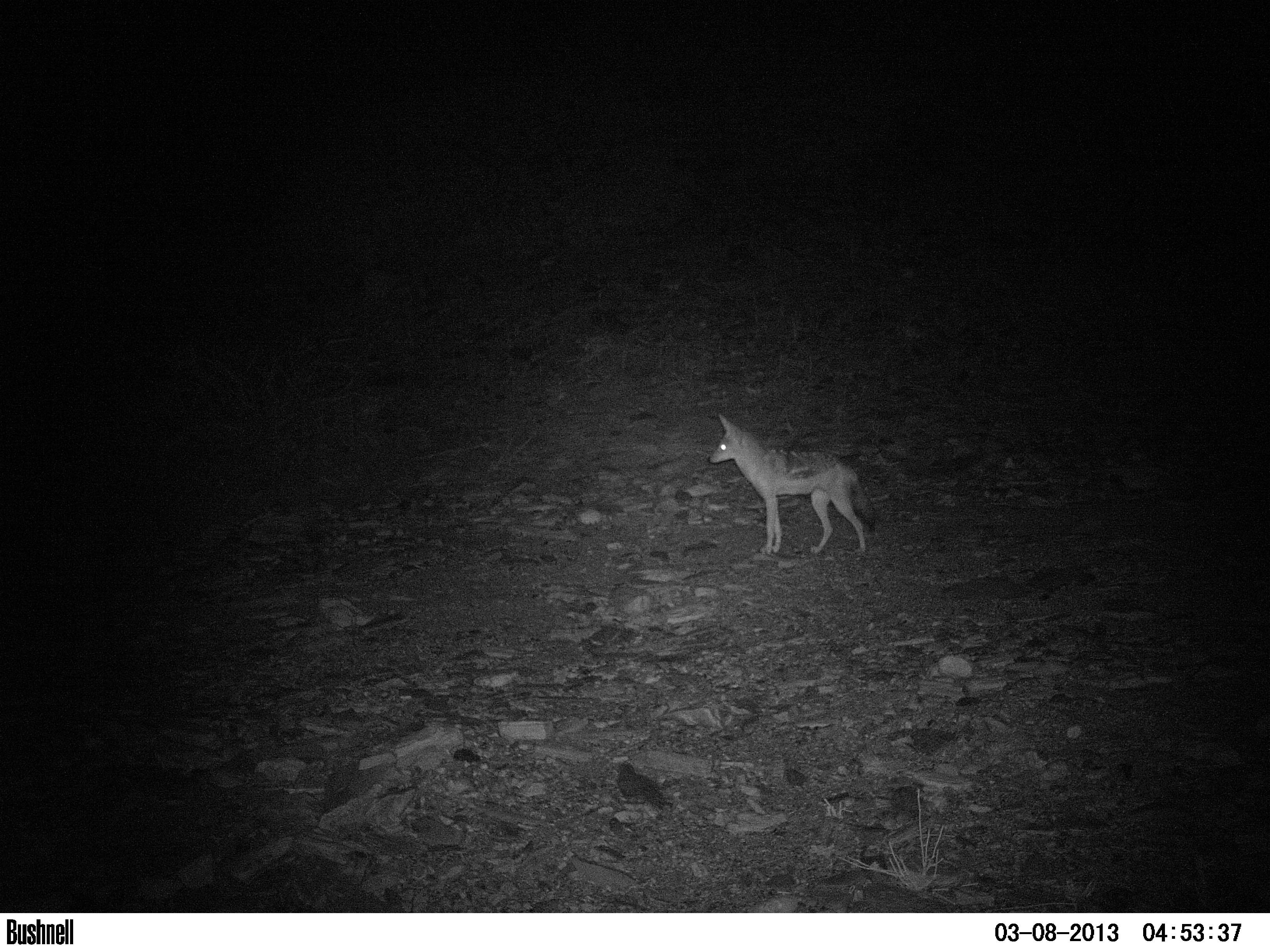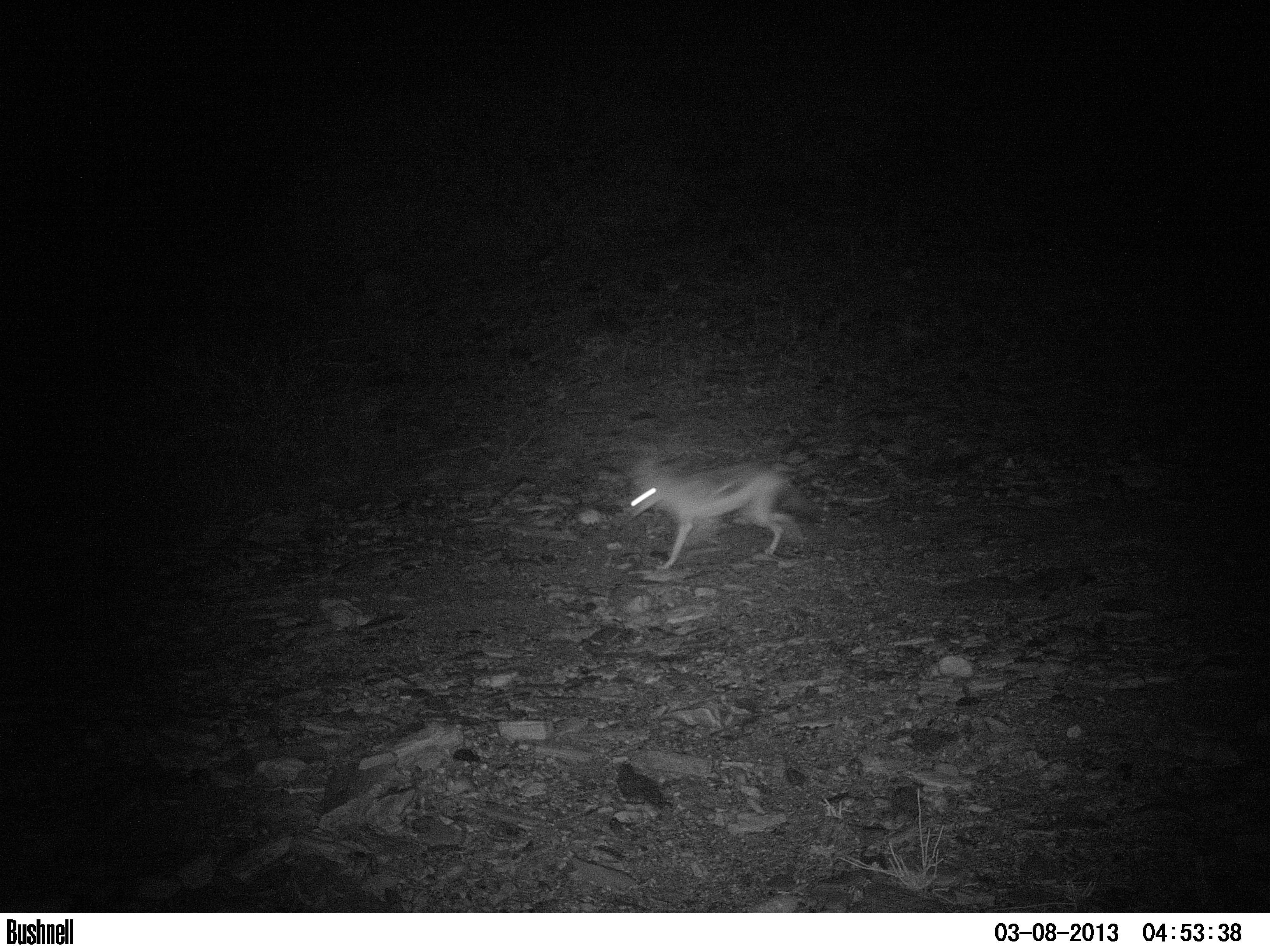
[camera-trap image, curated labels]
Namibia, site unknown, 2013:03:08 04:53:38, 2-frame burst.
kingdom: Animalia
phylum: Chordata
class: Mammalia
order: Carnivora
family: Canidae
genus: Lupulella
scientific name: Lupulella mesomelas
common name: black-backed jackal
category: canis mesomelas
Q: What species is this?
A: Canis mesomelas (black-backed jackal) (Lupulella mesomelas).